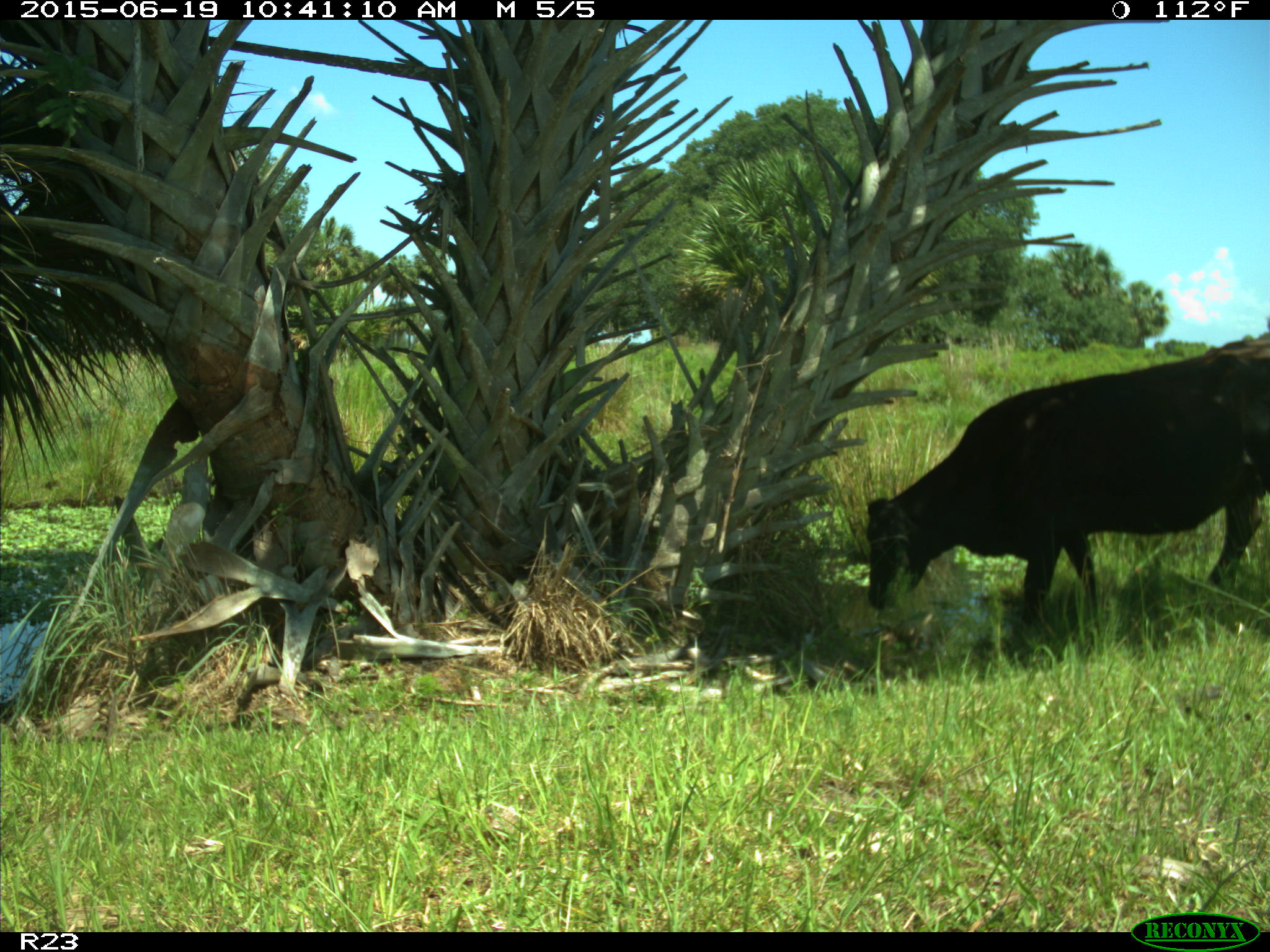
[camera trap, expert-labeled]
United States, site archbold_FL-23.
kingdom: Animalia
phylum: Chordata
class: Mammalia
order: Artiodactyla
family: Bovidae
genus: Bos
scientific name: Bos taurus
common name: domestic cow